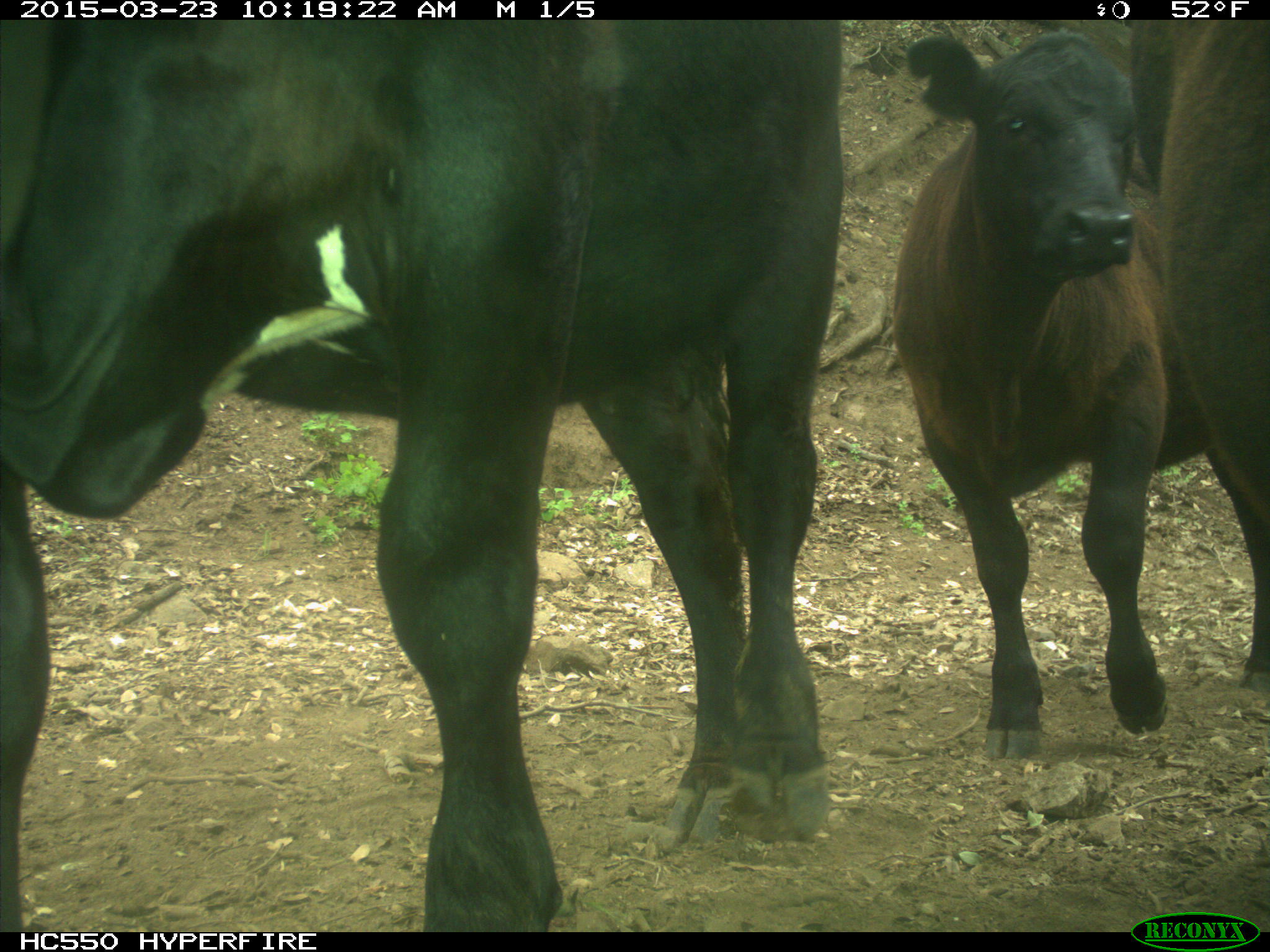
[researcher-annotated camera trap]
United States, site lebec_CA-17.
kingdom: Animalia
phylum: Chordata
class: Mammalia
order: Artiodactyla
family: Bovidae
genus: Bos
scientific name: Bos taurus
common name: domestic cow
Bos taurus (domestic cow).